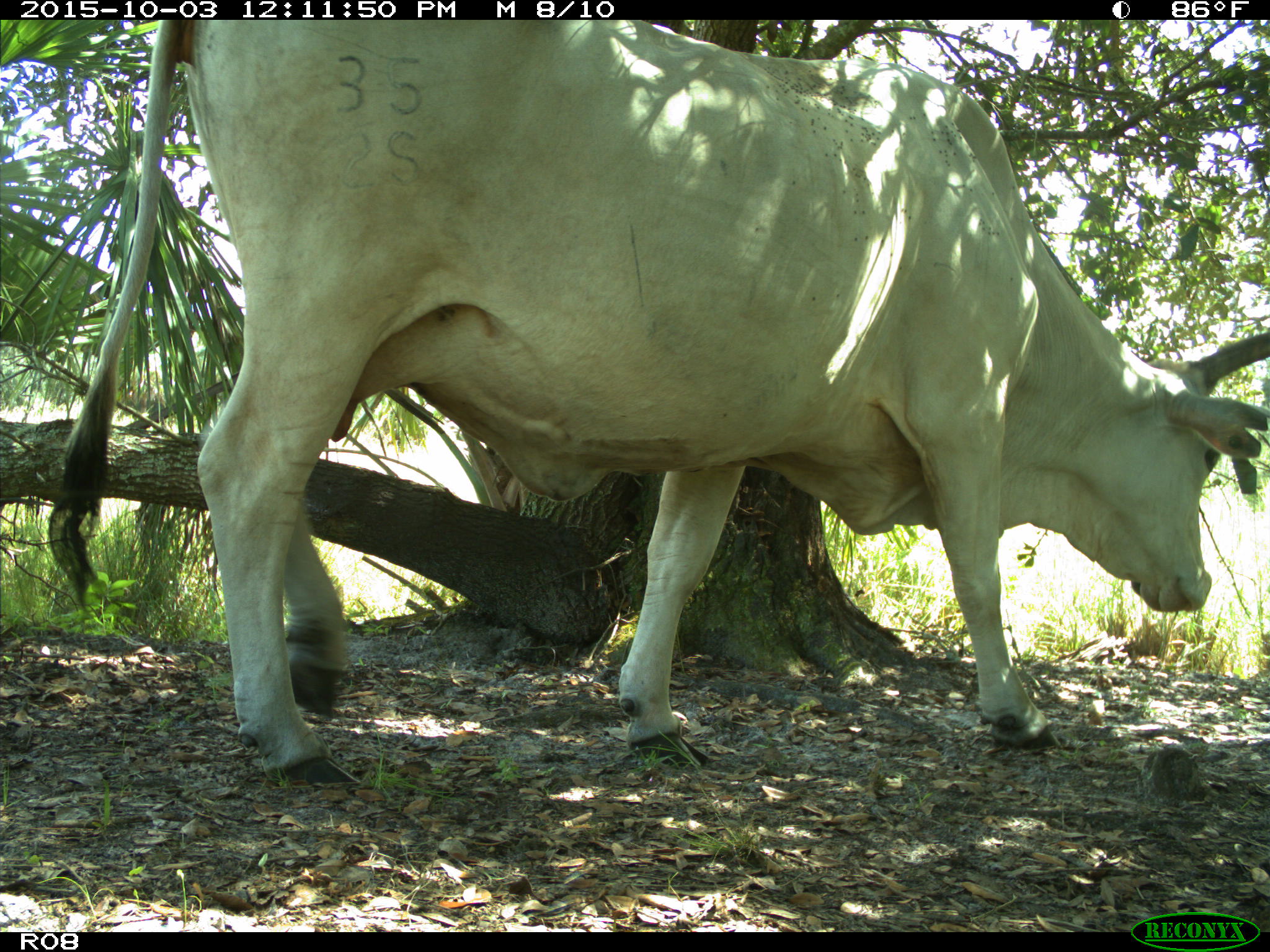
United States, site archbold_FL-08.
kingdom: Animalia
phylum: Chordata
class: Mammalia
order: Artiodactyla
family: Bovidae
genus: Bos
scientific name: Bos taurus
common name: domestic cow